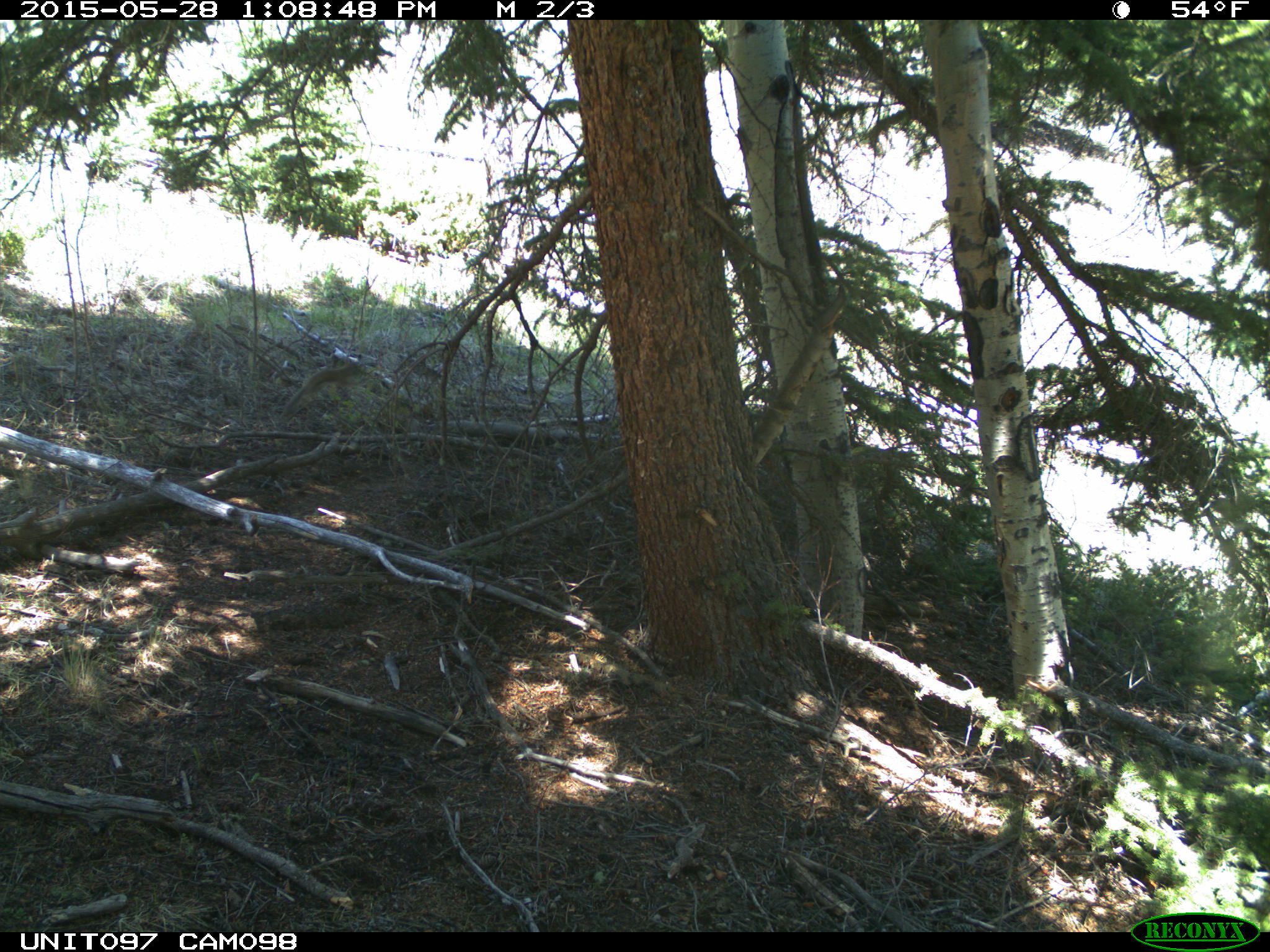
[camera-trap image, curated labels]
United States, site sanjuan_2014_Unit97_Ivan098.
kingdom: Animalia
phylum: Chordata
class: Mammalia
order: Rodentia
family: Sciuridae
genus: Tamiasciurus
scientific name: Tamiasciurus hudsonicus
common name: american red squirrel